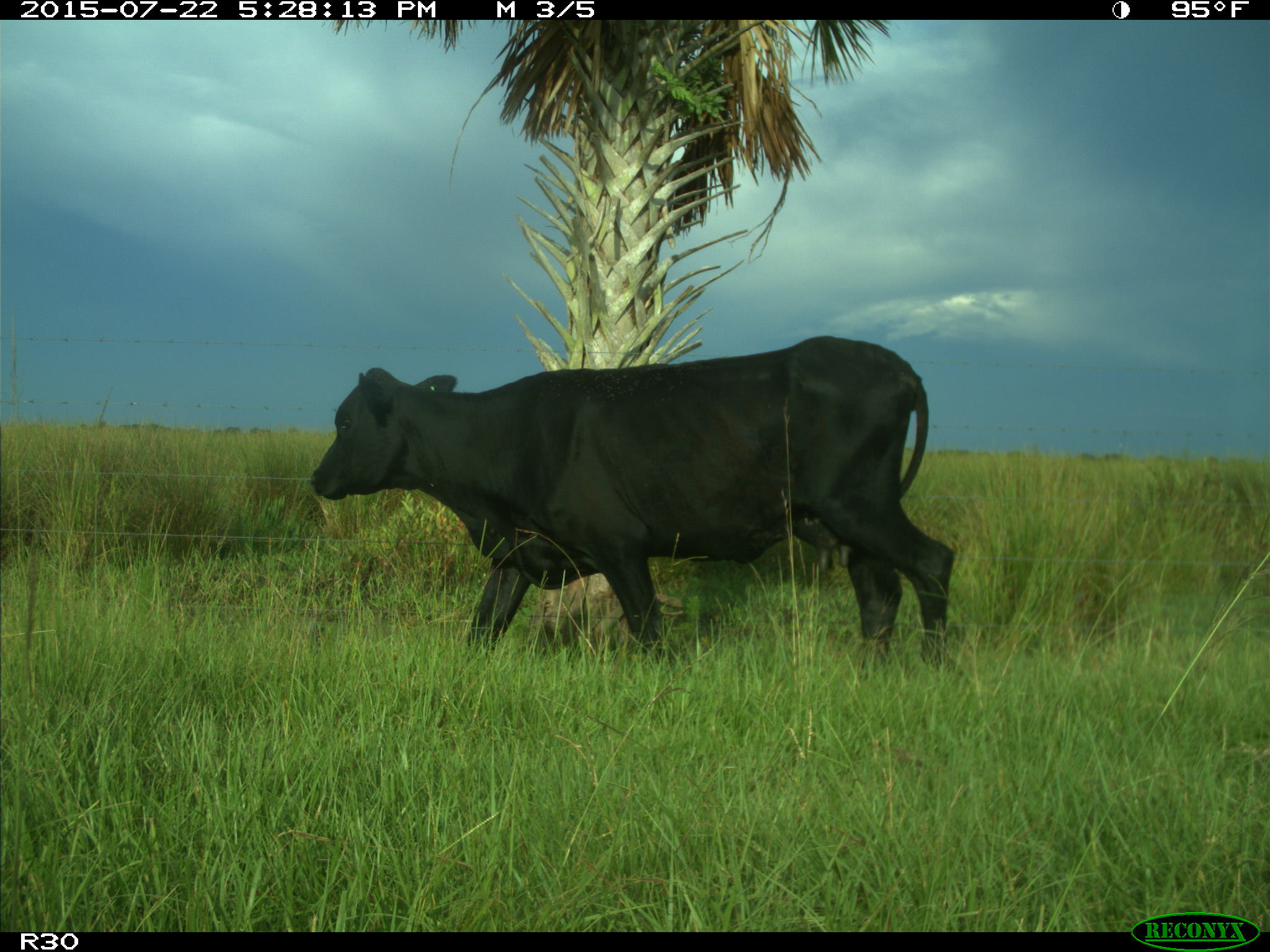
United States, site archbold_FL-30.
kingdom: Animalia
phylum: Chordata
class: Mammalia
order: Artiodactyla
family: Bovidae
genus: Bos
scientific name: Bos taurus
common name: domestic cow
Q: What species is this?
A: Bos taurus (domestic cow).